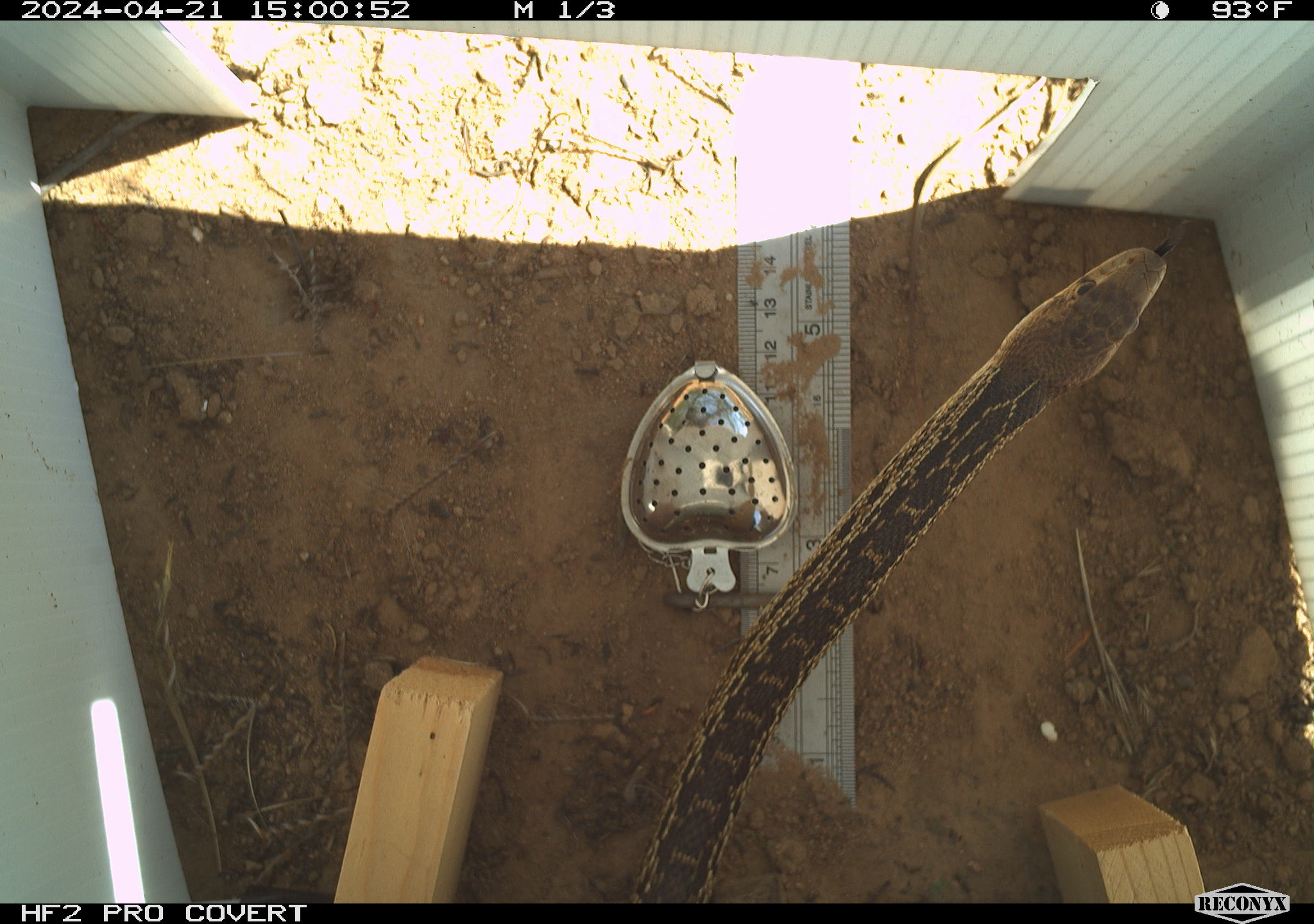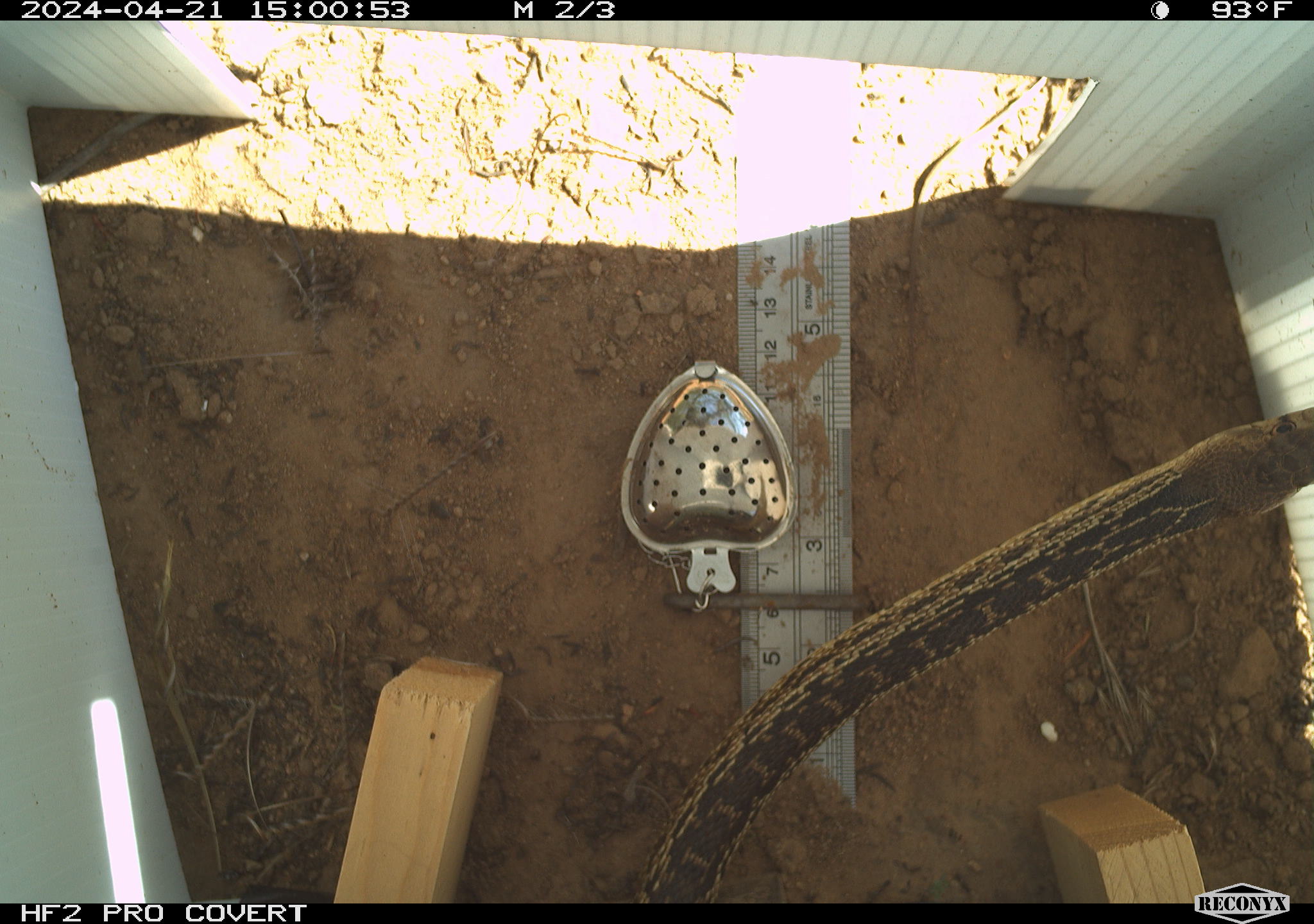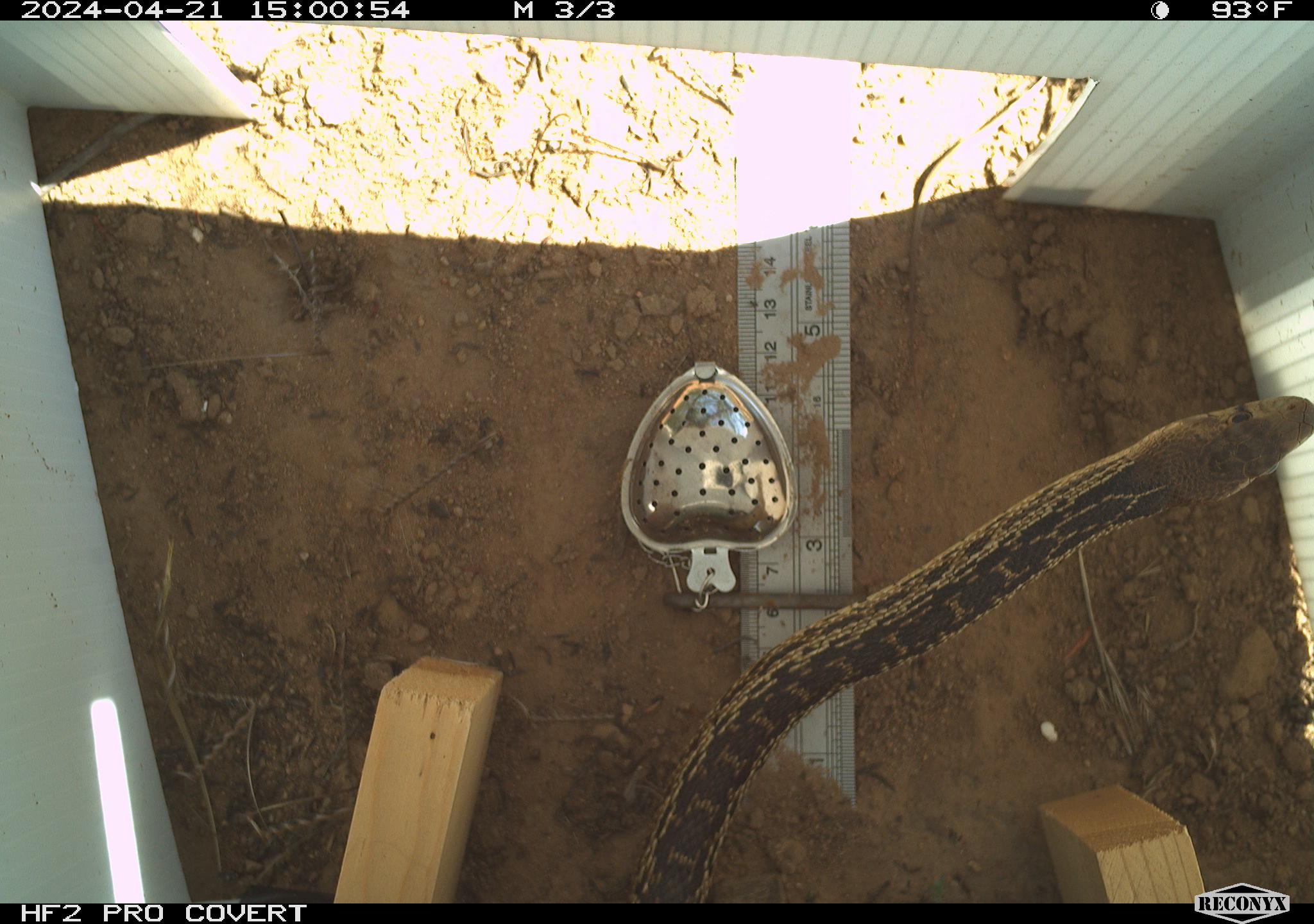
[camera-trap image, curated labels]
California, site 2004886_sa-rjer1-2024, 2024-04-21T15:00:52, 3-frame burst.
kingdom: Animalia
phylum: Chordata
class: Reptilia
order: Squamata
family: Colubridae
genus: Pituophis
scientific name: Pituophis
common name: bullsnakes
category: pituophis species